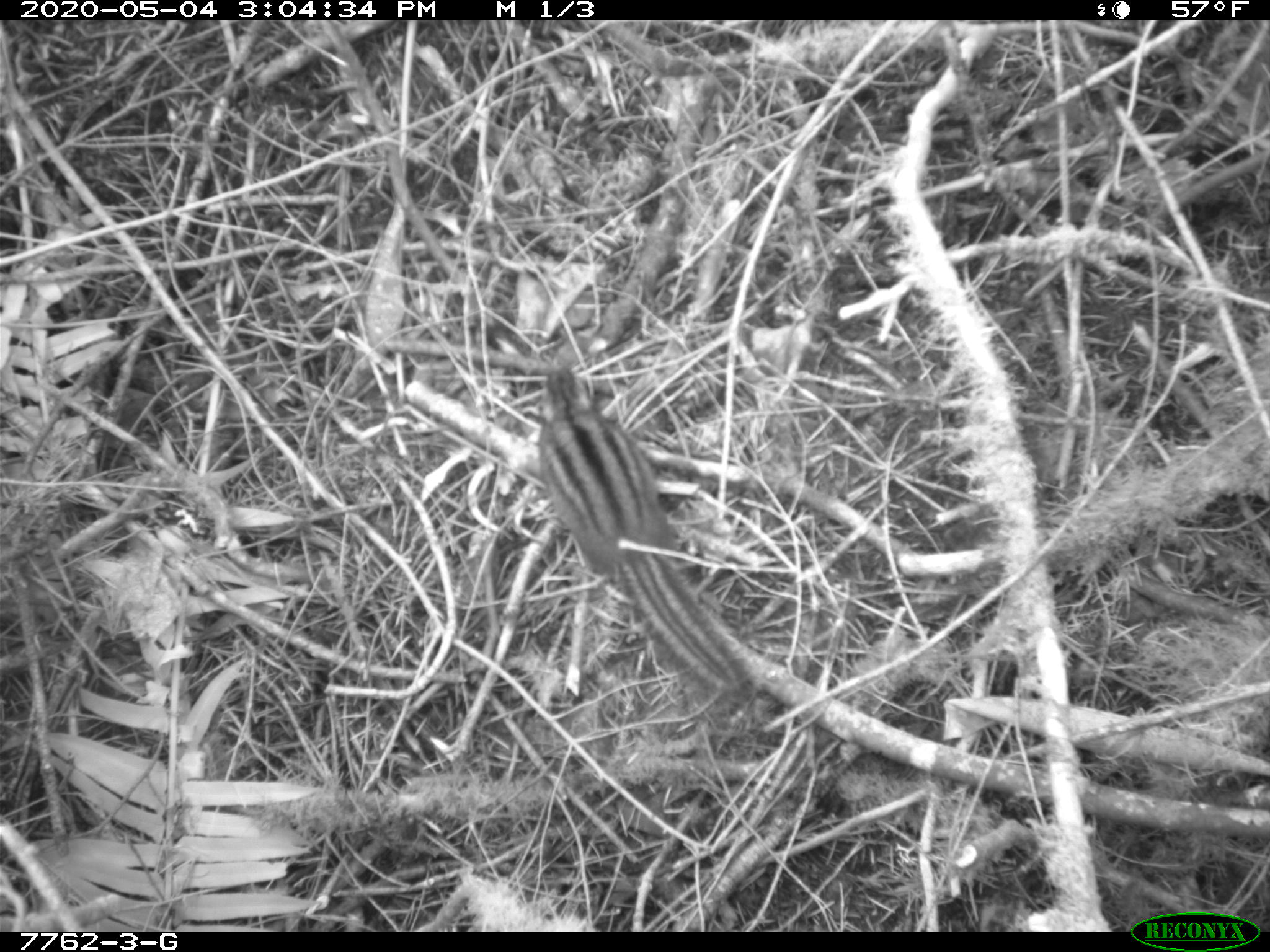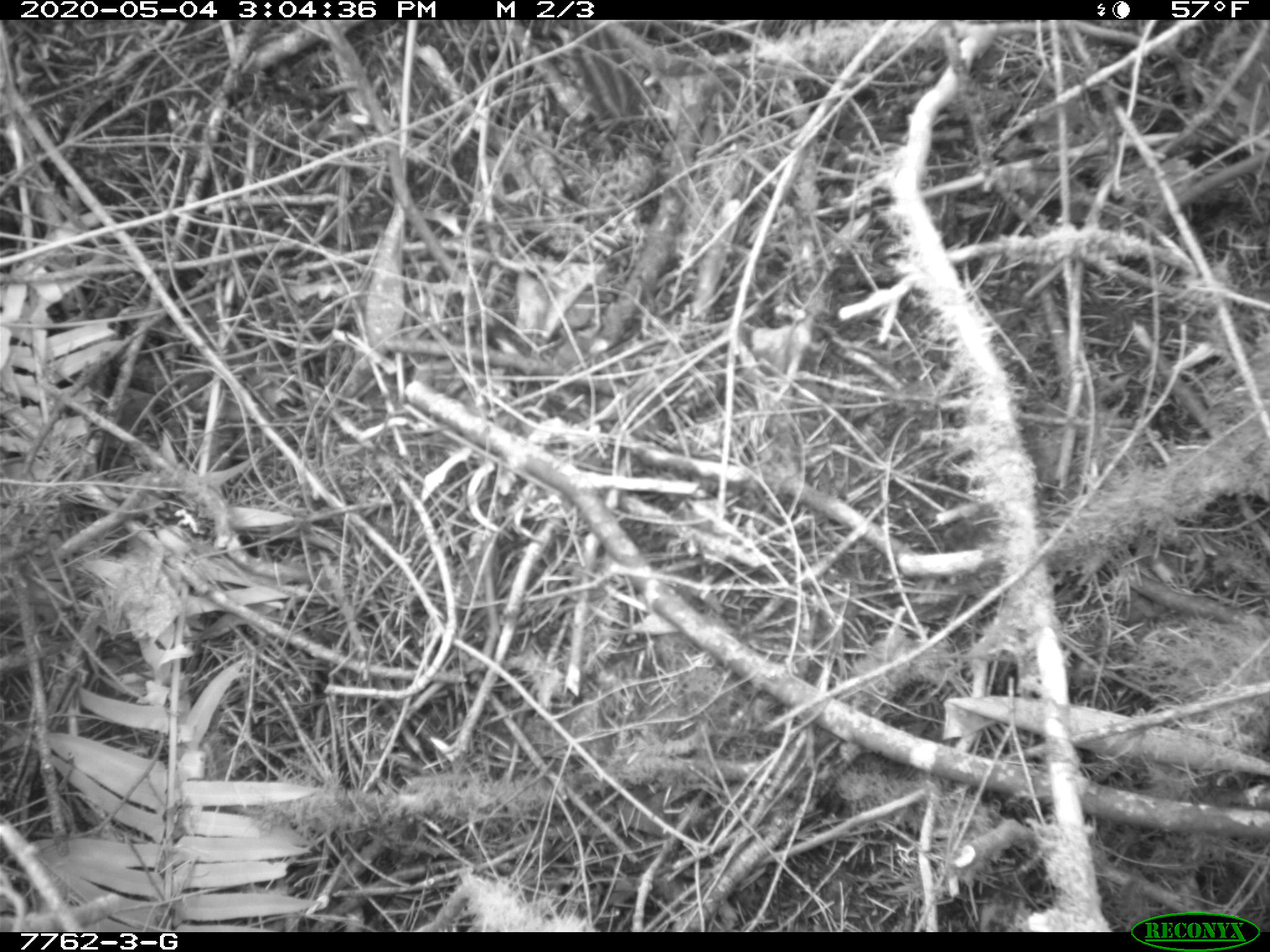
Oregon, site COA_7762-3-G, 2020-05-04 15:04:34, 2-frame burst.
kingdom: Animalia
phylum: Chordata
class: Mammalia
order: Rodentia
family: Sciuridae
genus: Neotamias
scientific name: Neotamias townsendii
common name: townsend's chipmunk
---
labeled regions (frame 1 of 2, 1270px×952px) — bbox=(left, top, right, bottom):
townsend's chipmunk: bbox=(527, 355, 763, 710)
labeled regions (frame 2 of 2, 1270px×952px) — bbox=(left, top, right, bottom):
townsend's chipmunk: bbox=(568, 25, 643, 130)